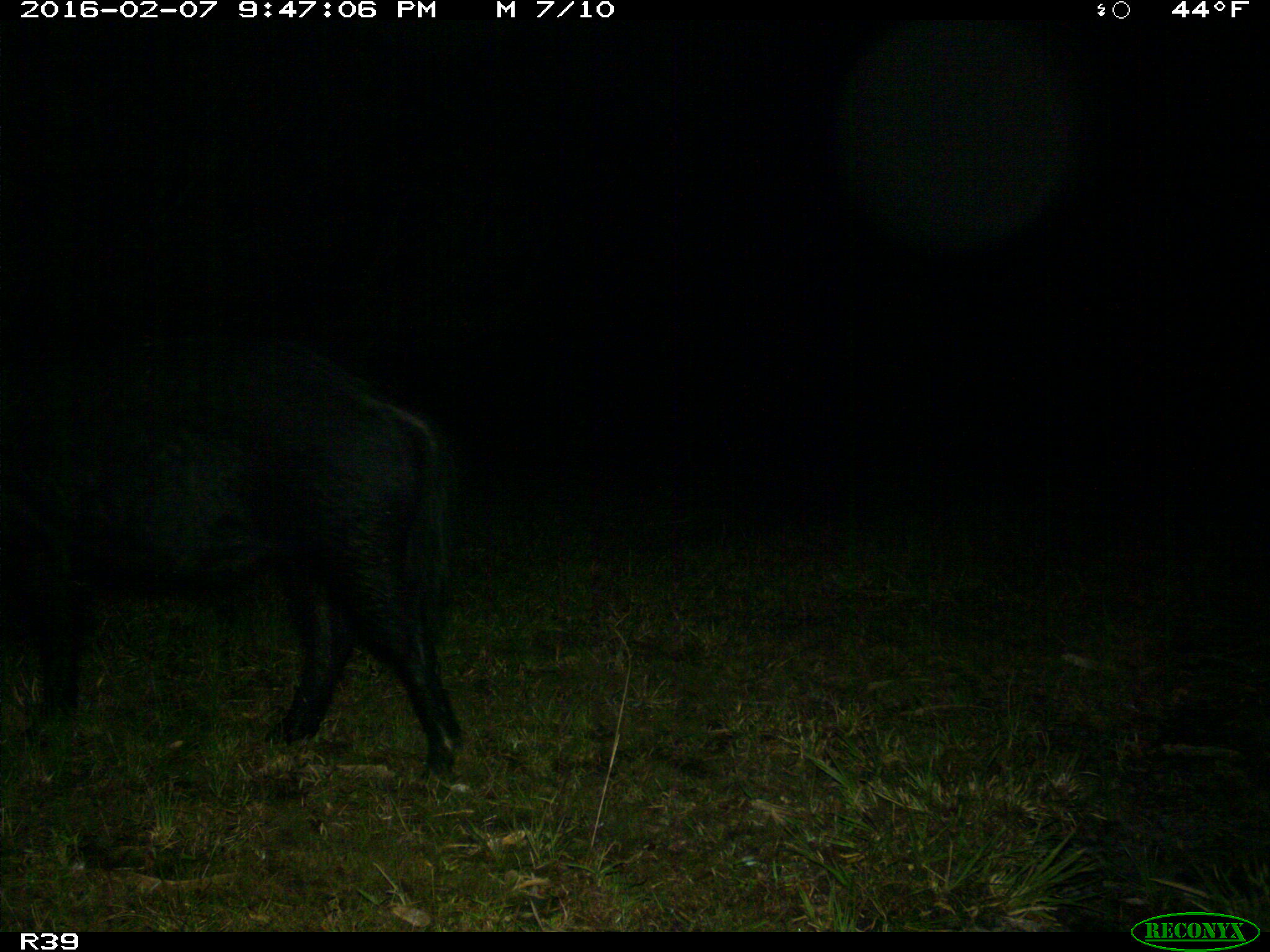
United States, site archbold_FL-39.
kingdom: Animalia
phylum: Chordata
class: Mammalia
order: Artiodactyla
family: Suidae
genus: Sus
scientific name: Sus scrofa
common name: wild boar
Sus scrofa (wild boar).